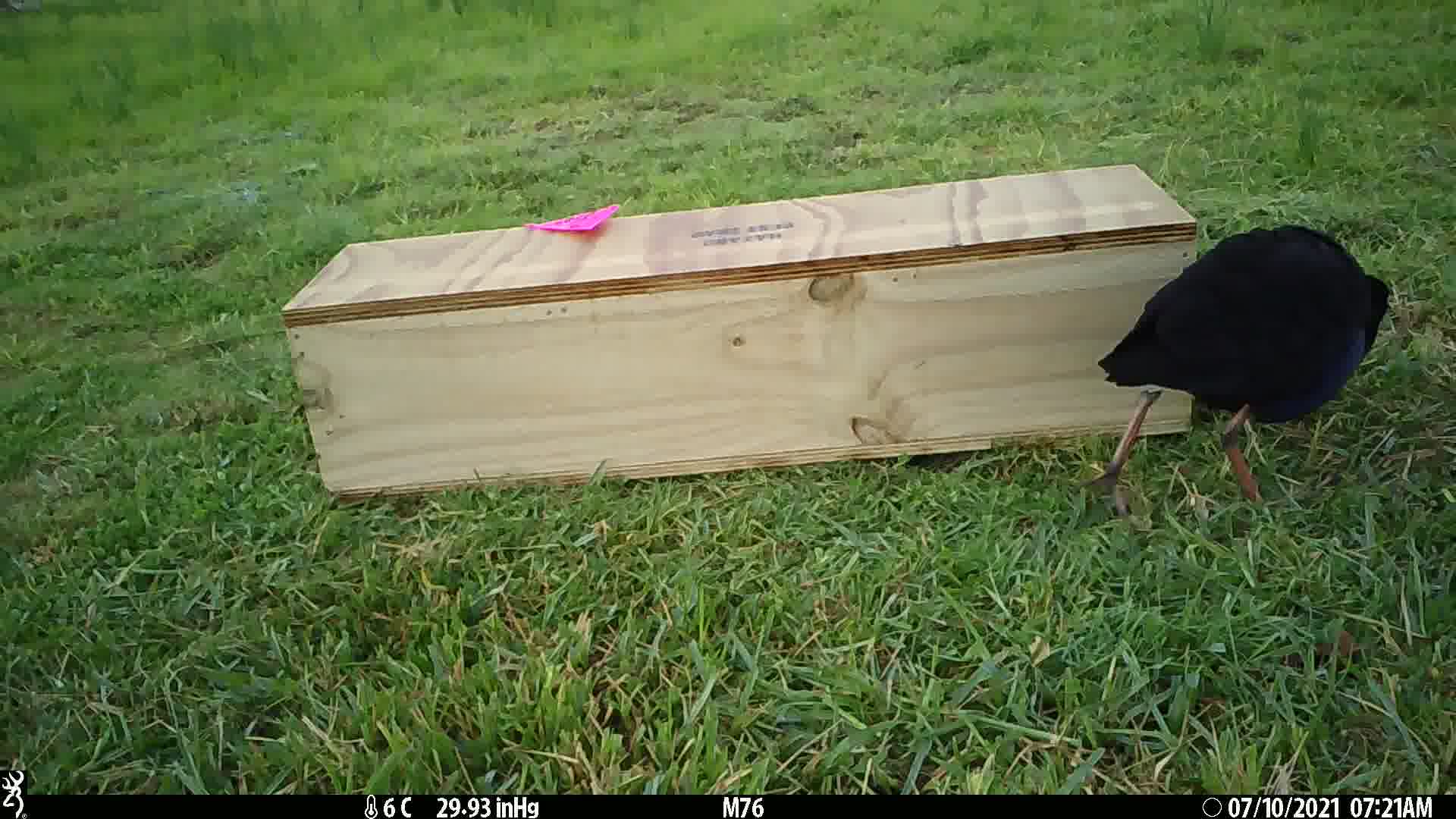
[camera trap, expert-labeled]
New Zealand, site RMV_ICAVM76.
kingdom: Animalia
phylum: Chordata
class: Aves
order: Gruiformes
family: Rallidae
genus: Porphyrio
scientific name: Porphyrio melanotus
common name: australasian swamphen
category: pukeko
Pukeko (australasian swamphen) (Porphyrio melanotus).